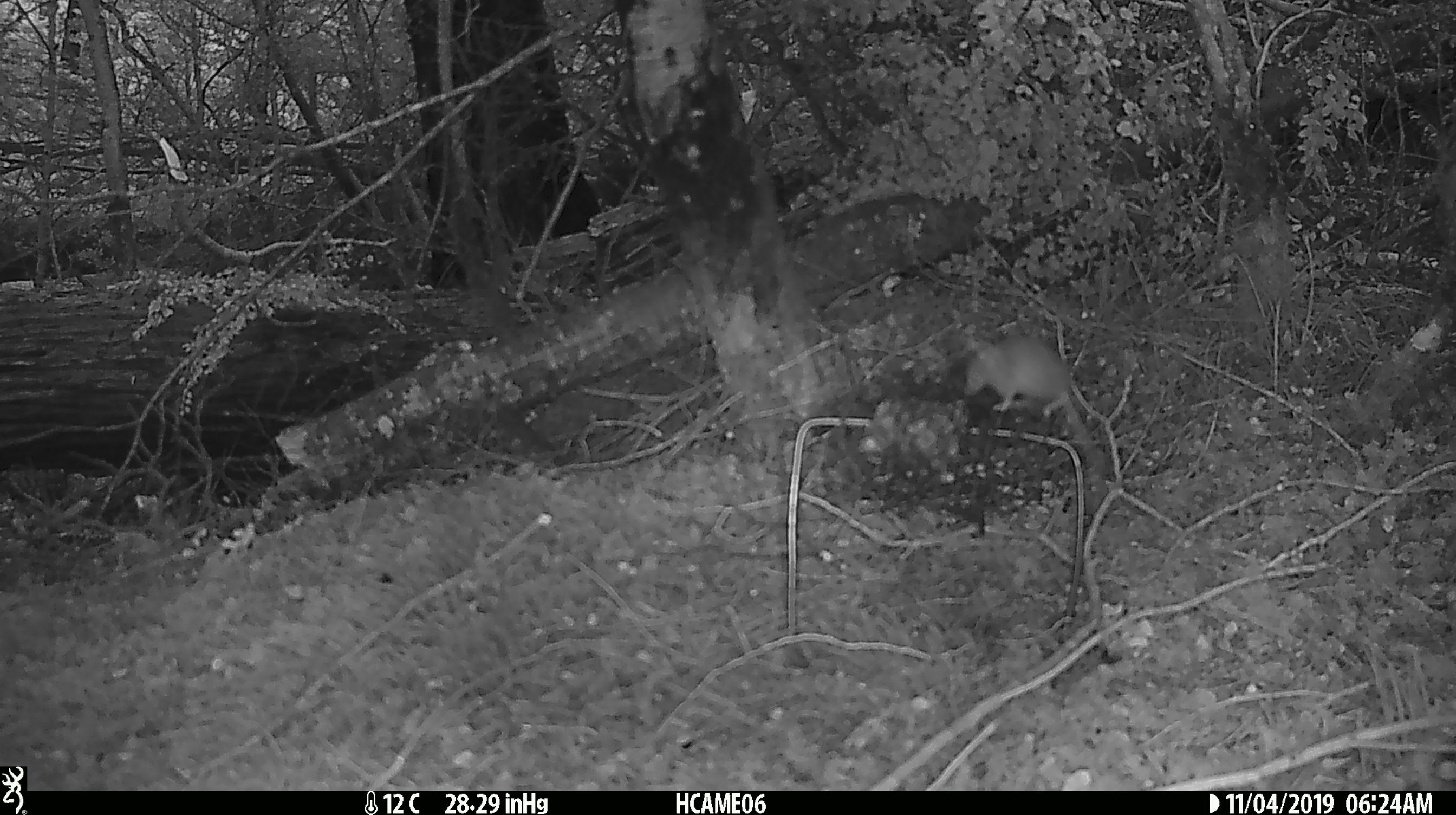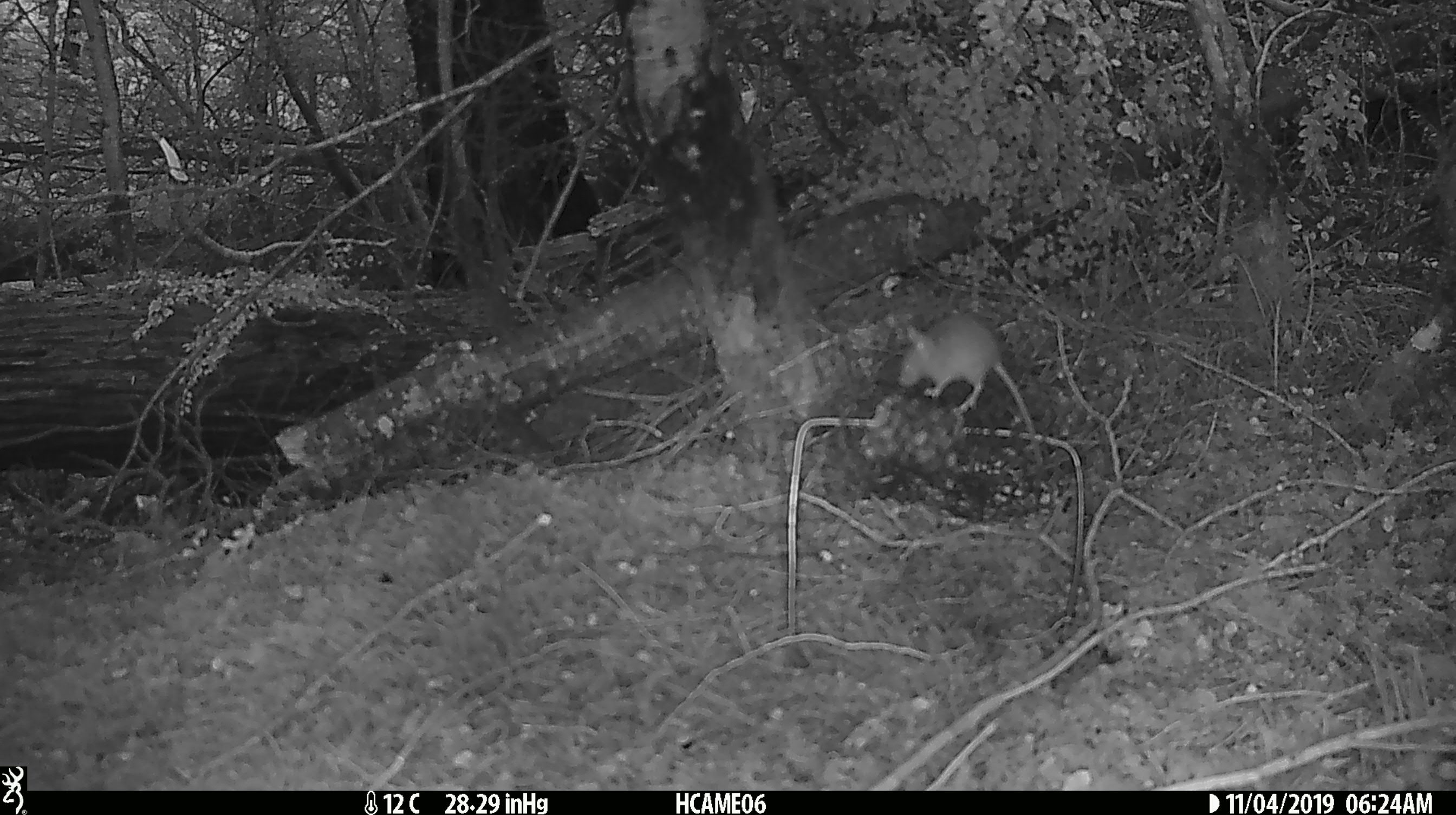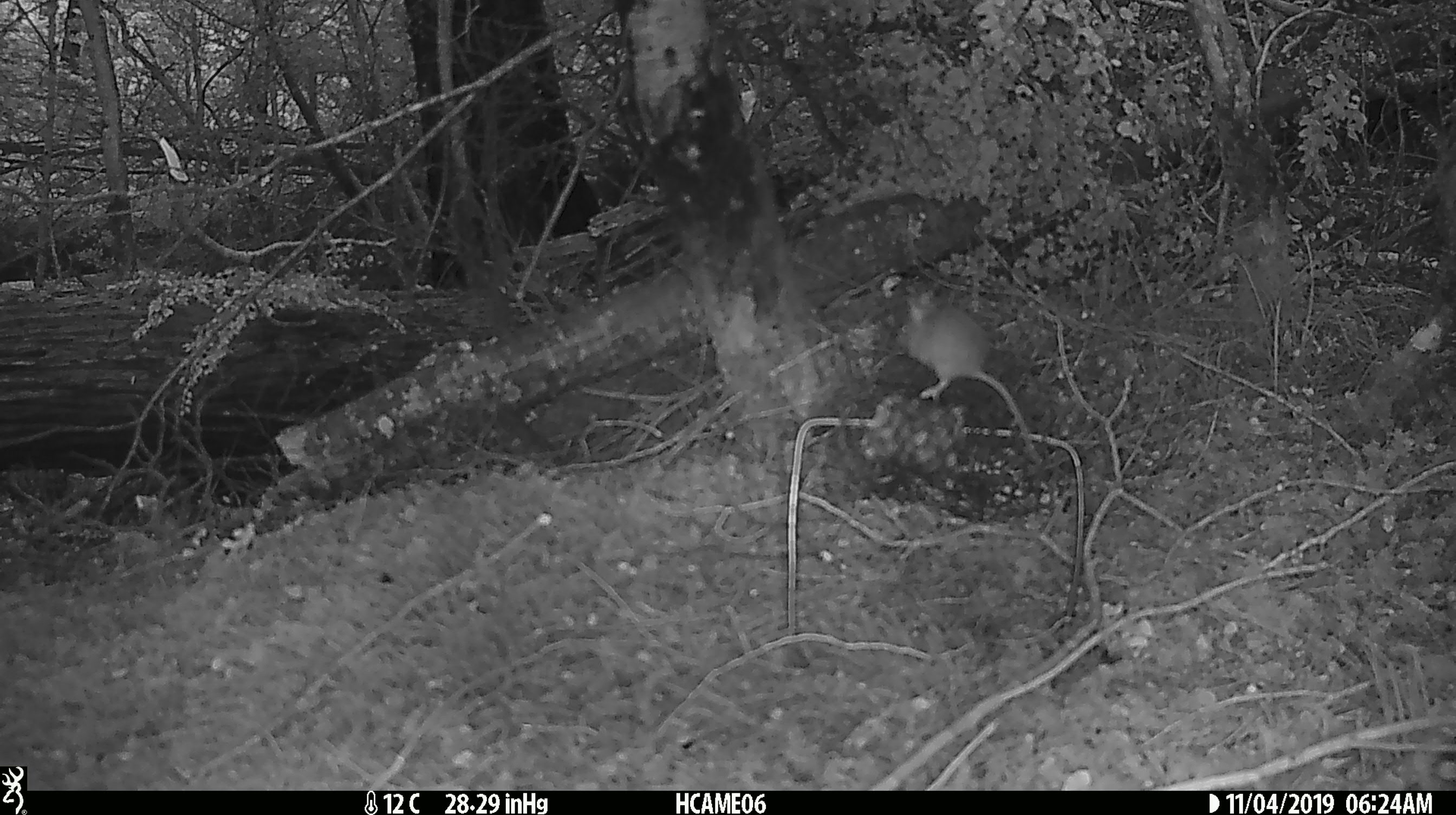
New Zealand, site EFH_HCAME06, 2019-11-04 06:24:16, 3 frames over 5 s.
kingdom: Animalia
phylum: Chordata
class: Mammalia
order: Rodentia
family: Muridae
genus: Mus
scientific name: Mus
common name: mouse